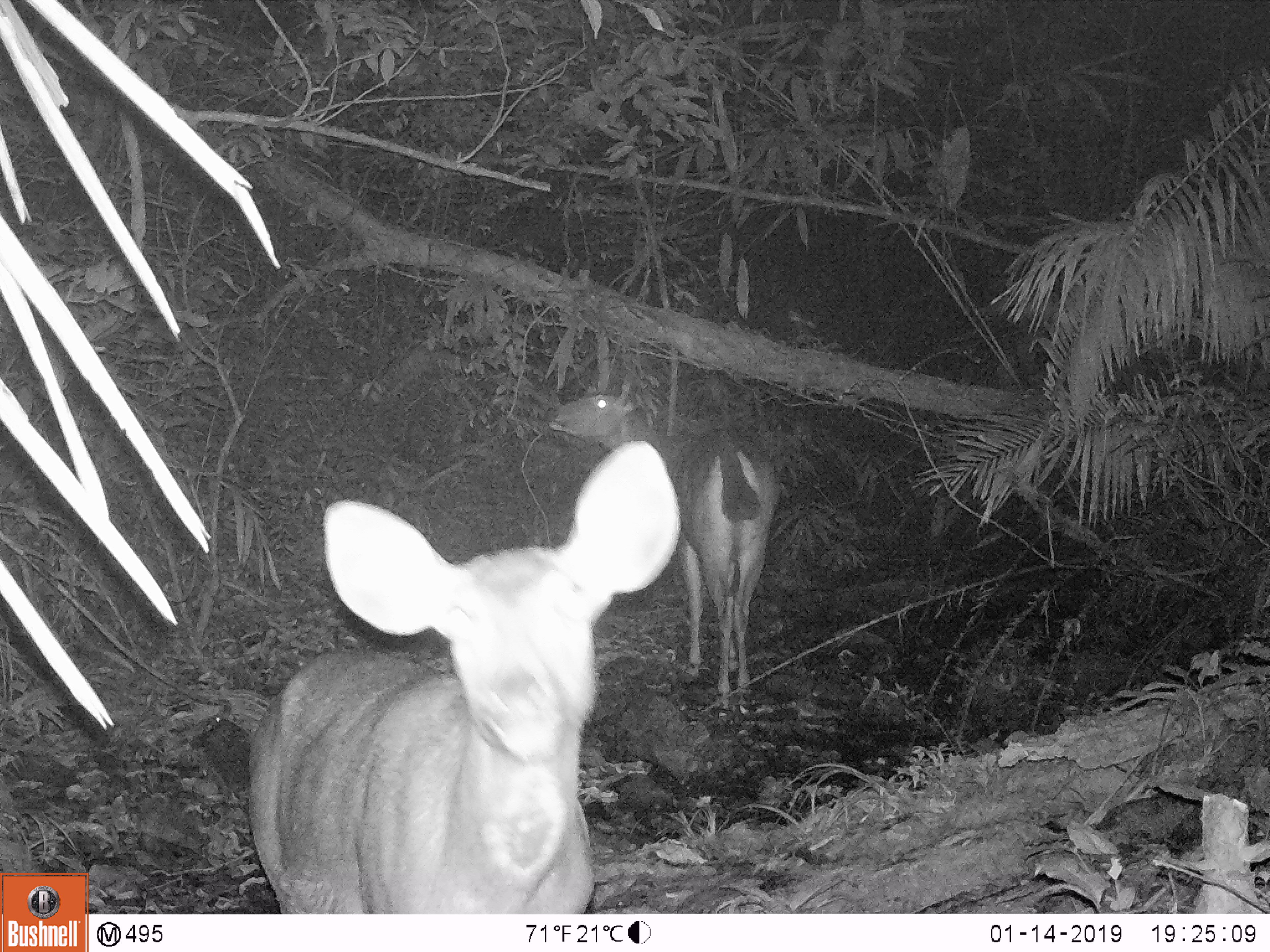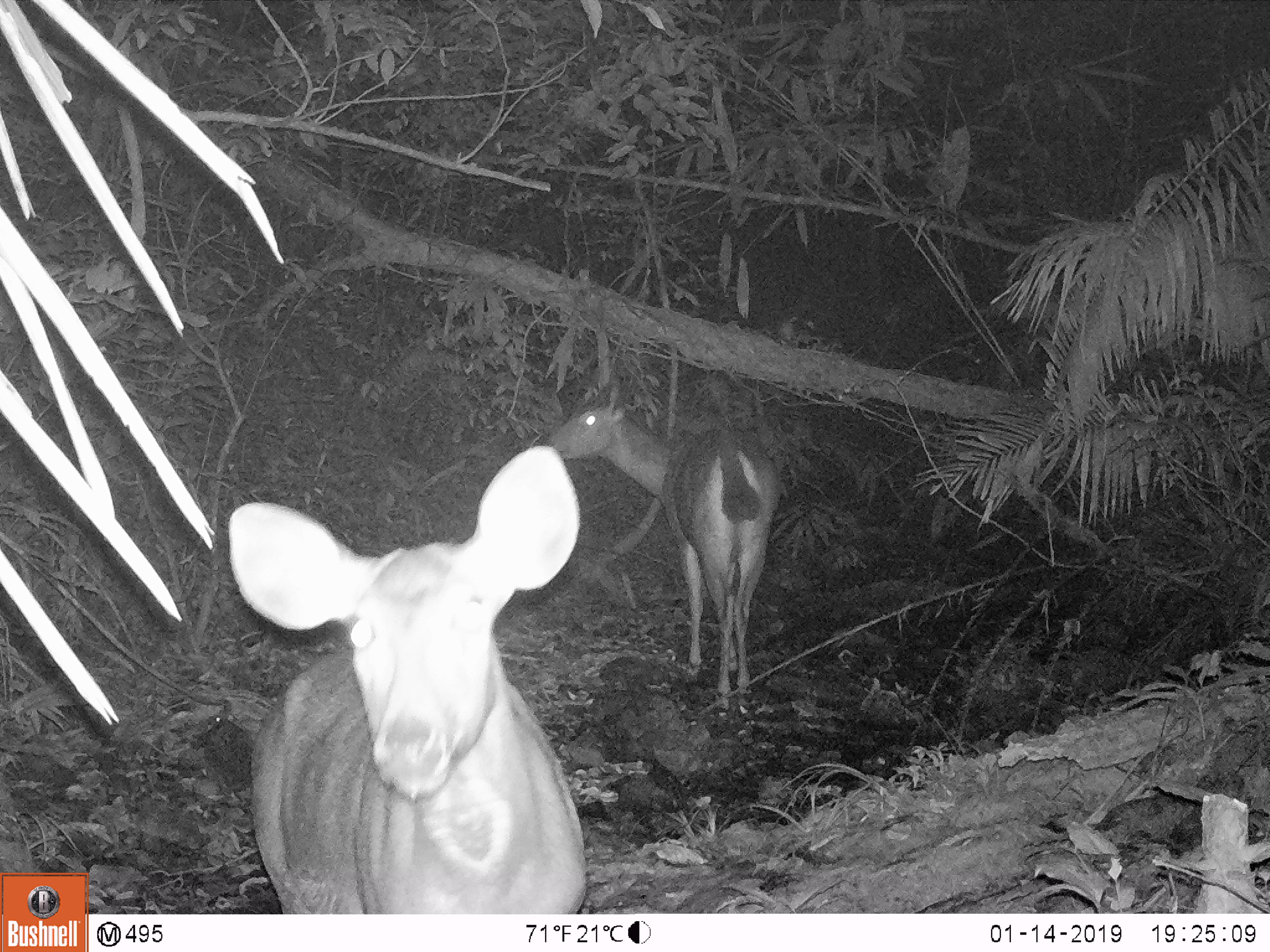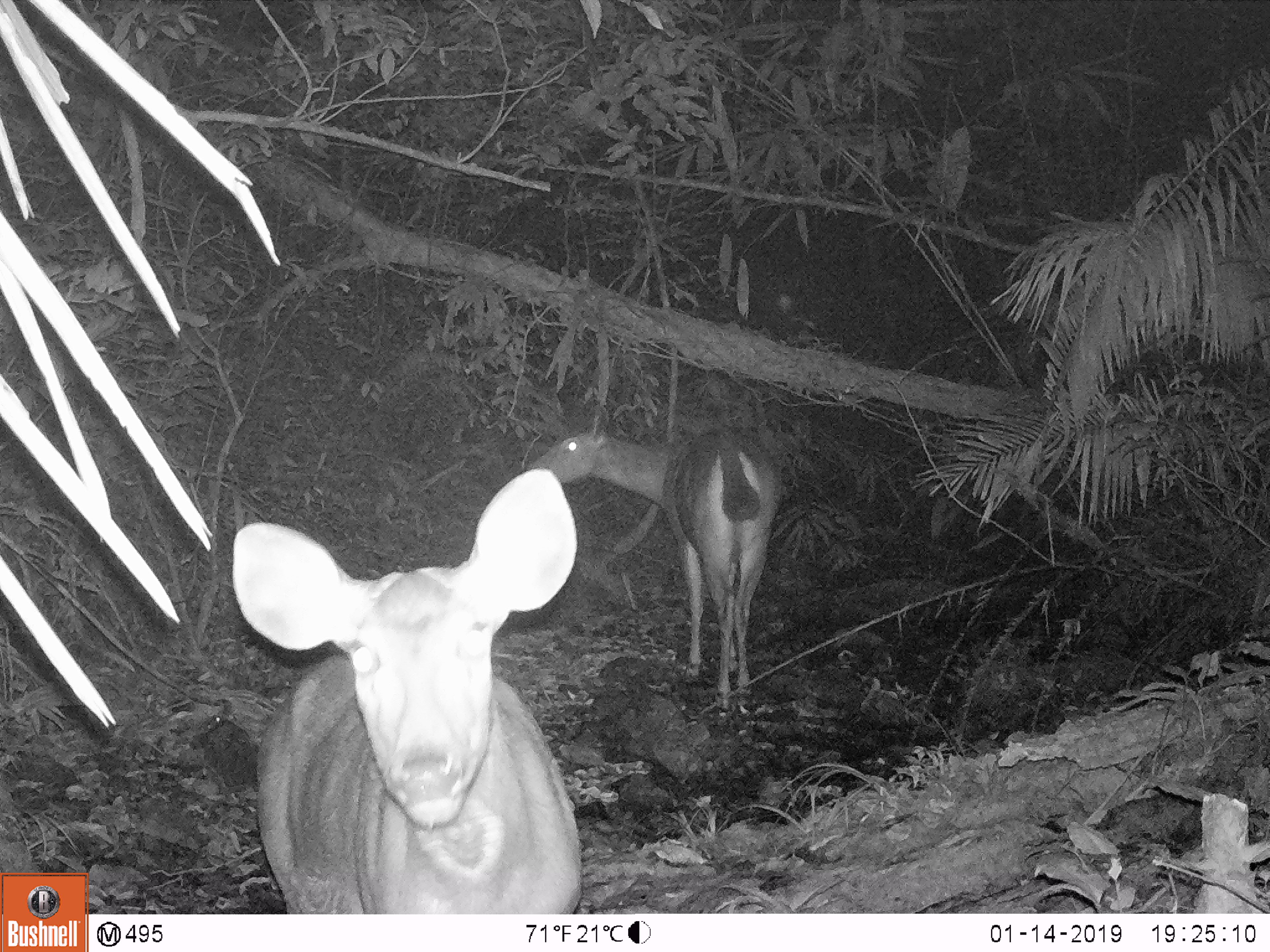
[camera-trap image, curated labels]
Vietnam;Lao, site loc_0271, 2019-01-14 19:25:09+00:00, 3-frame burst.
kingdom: Animalia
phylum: Chordata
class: Mammalia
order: Artiodactyla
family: Cervidae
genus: Rusa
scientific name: Rusa unicolor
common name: sambar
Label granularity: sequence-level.